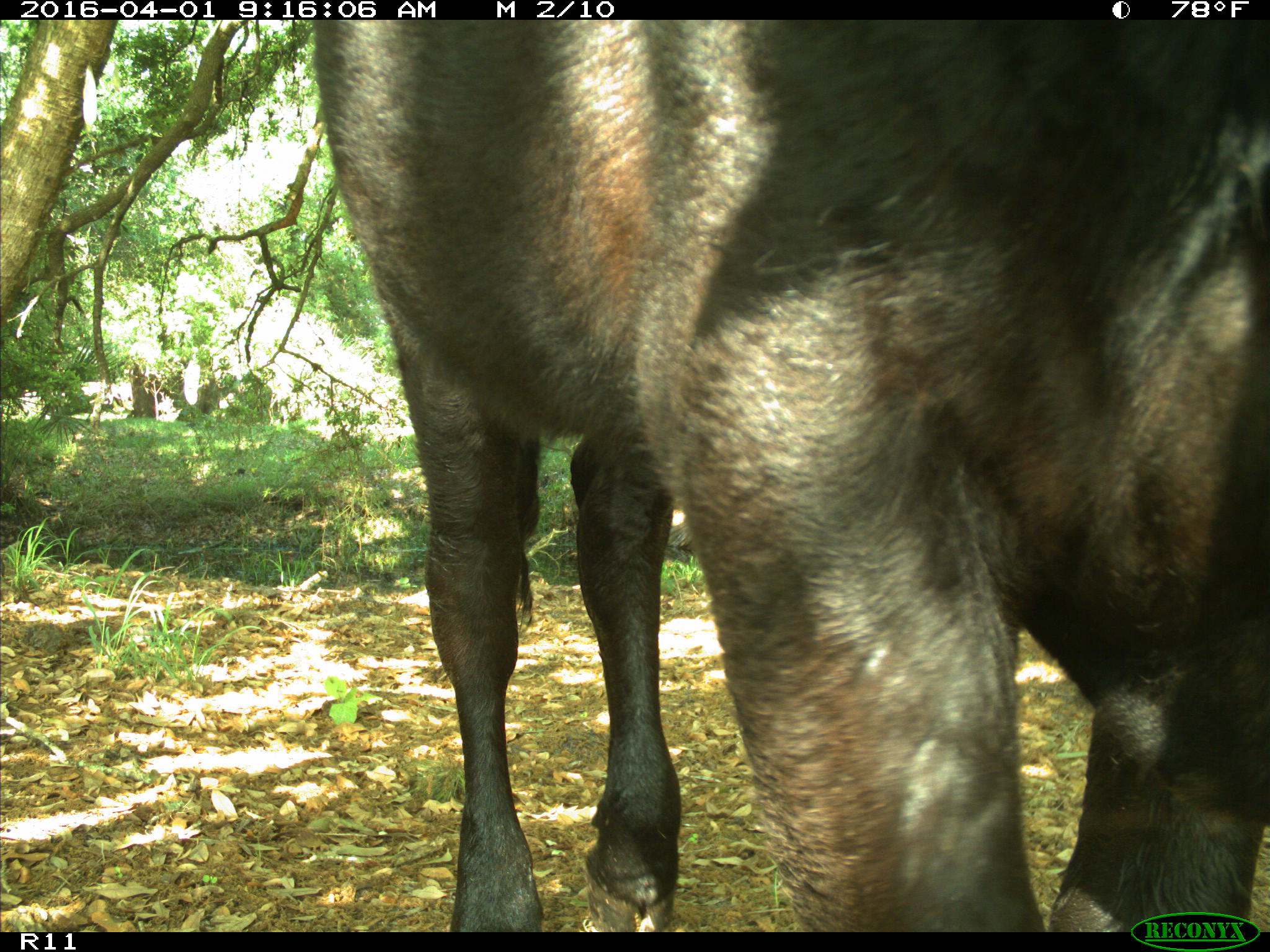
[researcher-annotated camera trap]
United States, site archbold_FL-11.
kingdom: Animalia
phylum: Chordata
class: Mammalia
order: Artiodactyla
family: Bovidae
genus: Bos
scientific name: Bos taurus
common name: domestic cow